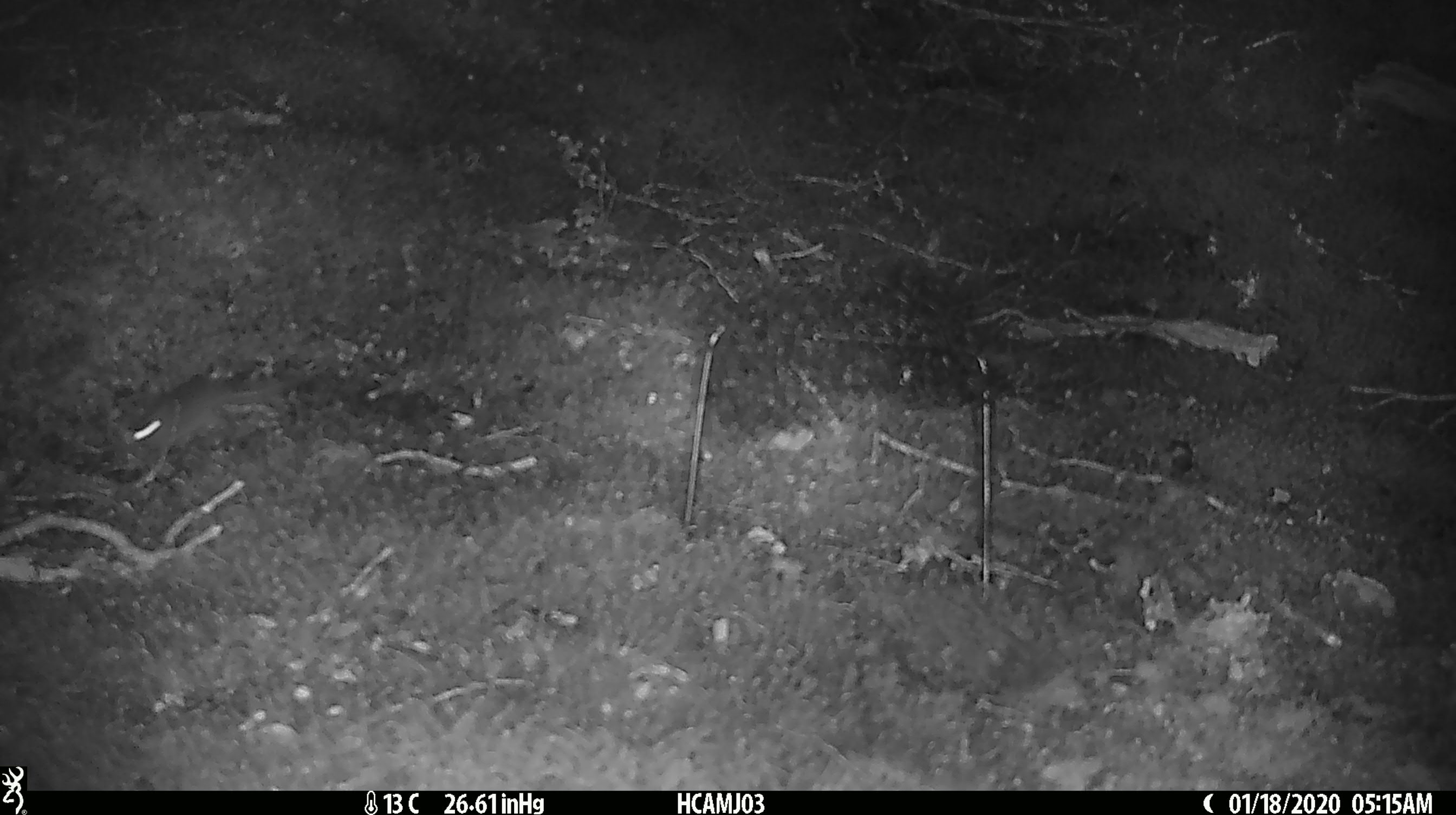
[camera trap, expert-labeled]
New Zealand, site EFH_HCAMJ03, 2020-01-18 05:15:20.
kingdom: Animalia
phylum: Chordata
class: Mammalia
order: Rodentia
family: Muridae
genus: Mus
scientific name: Mus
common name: mouse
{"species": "mouse (Mus)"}